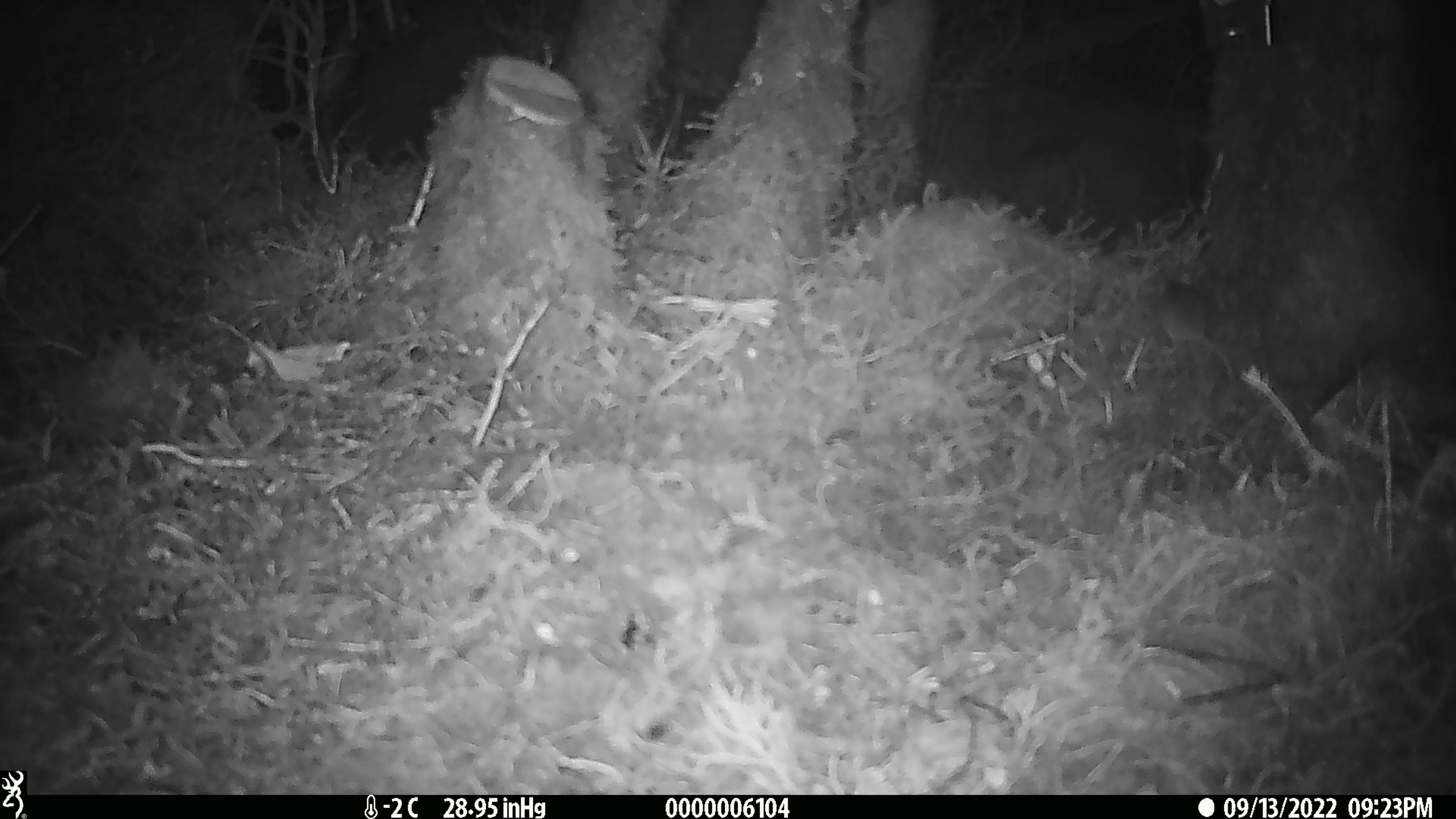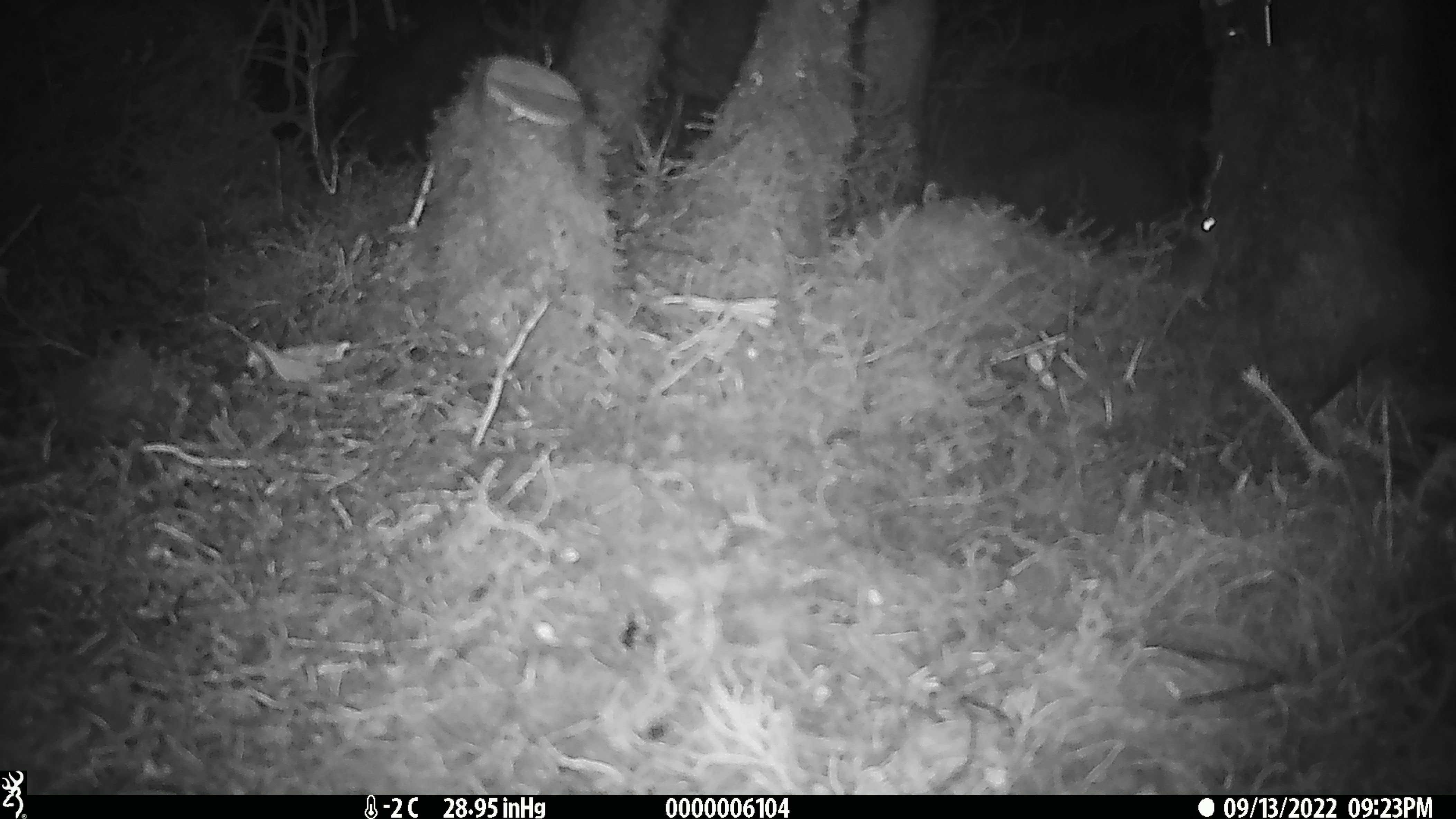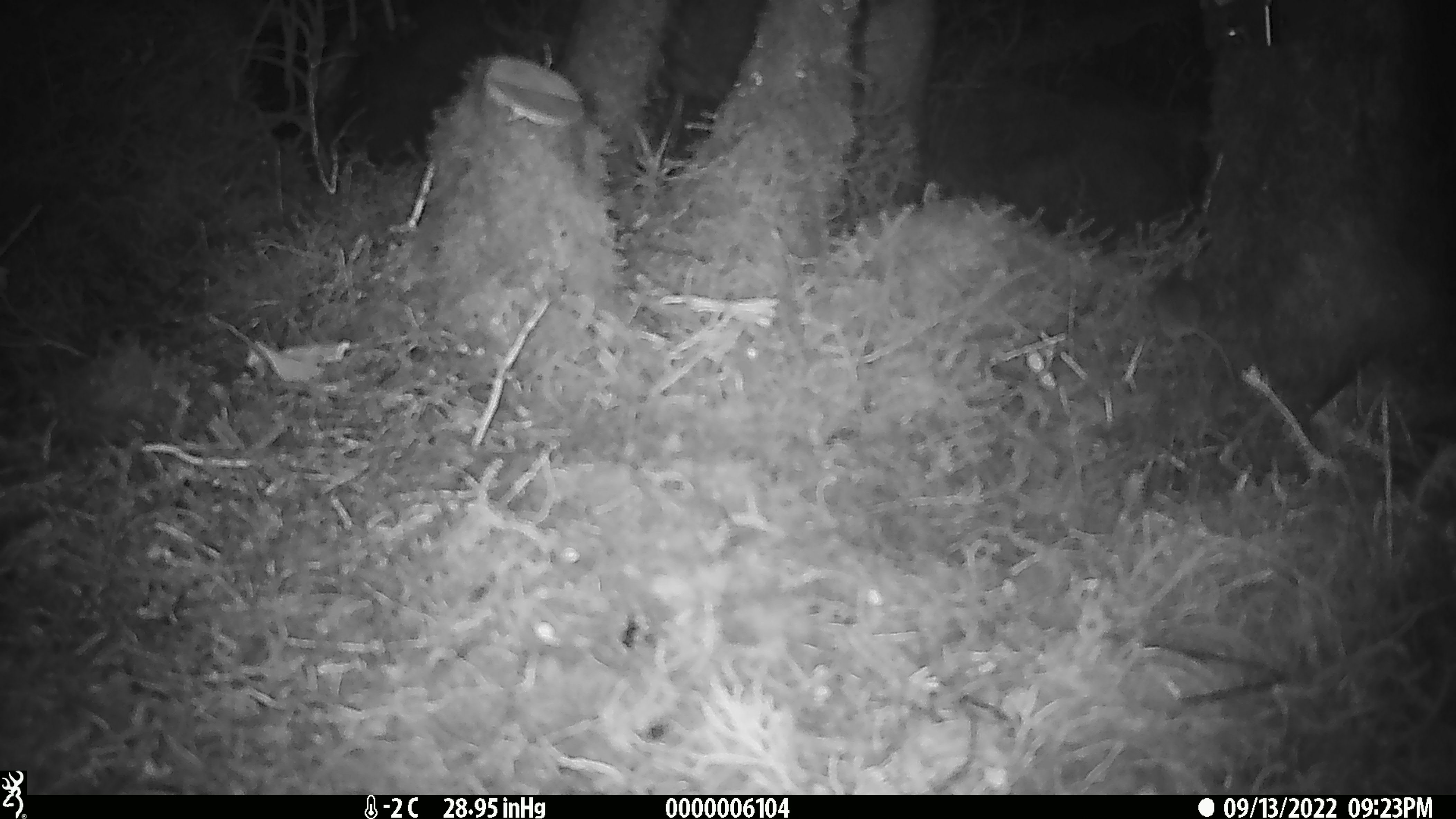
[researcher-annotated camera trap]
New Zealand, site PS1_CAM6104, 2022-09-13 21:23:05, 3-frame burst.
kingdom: Animalia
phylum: Chordata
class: Mammalia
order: Rodentia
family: Muridae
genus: Mus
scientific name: Mus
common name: mouse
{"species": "mouse (Mus)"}